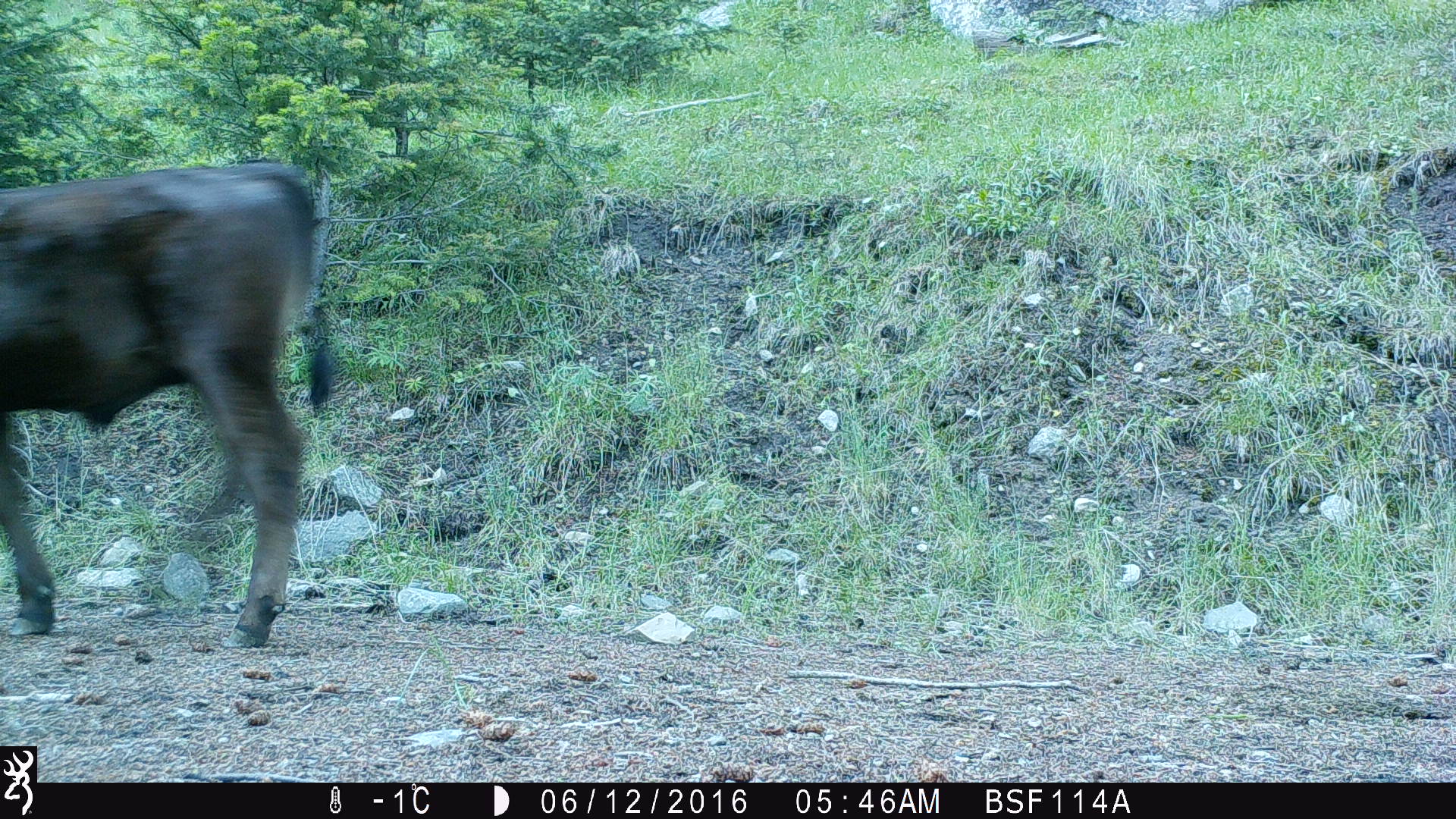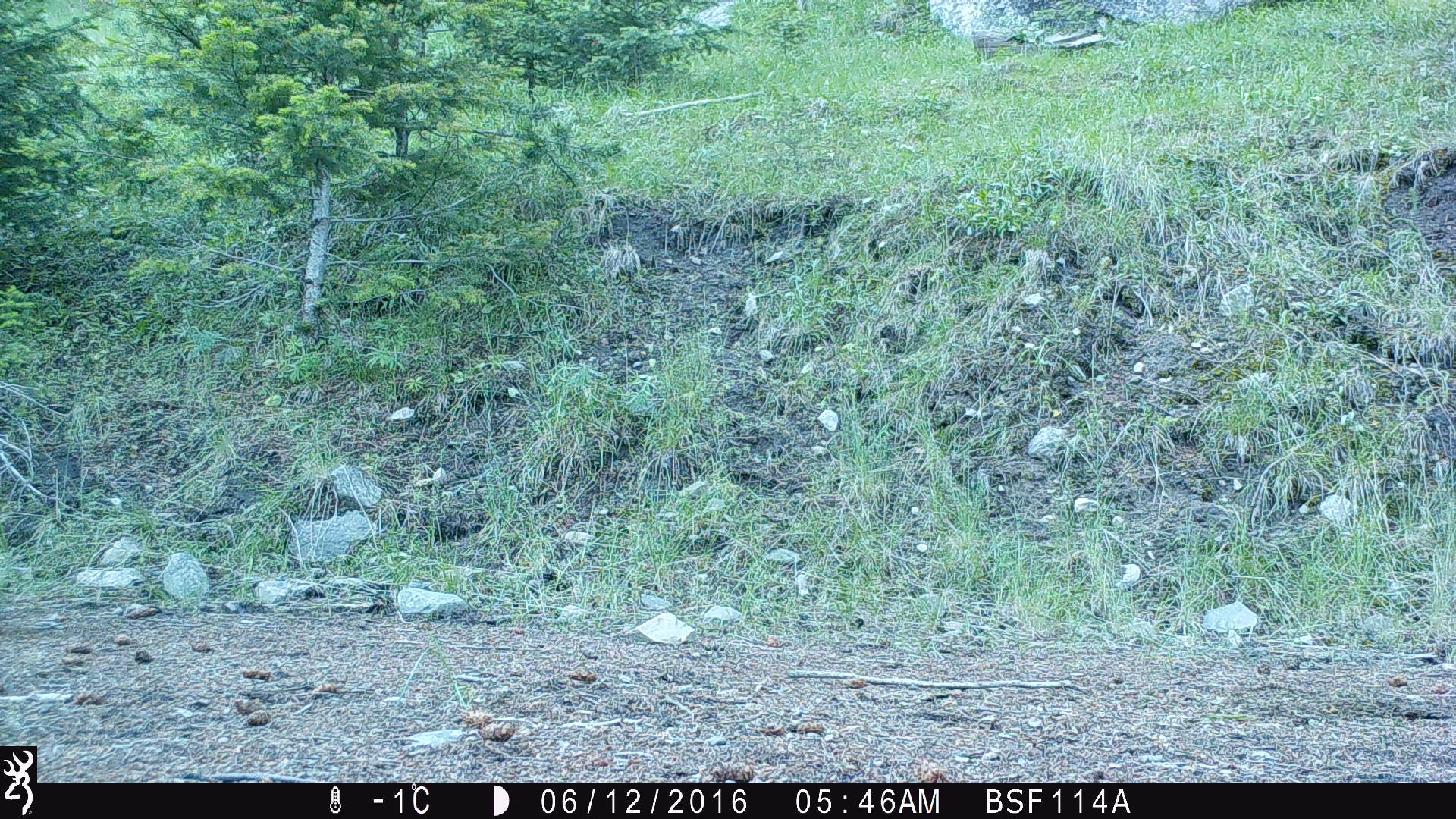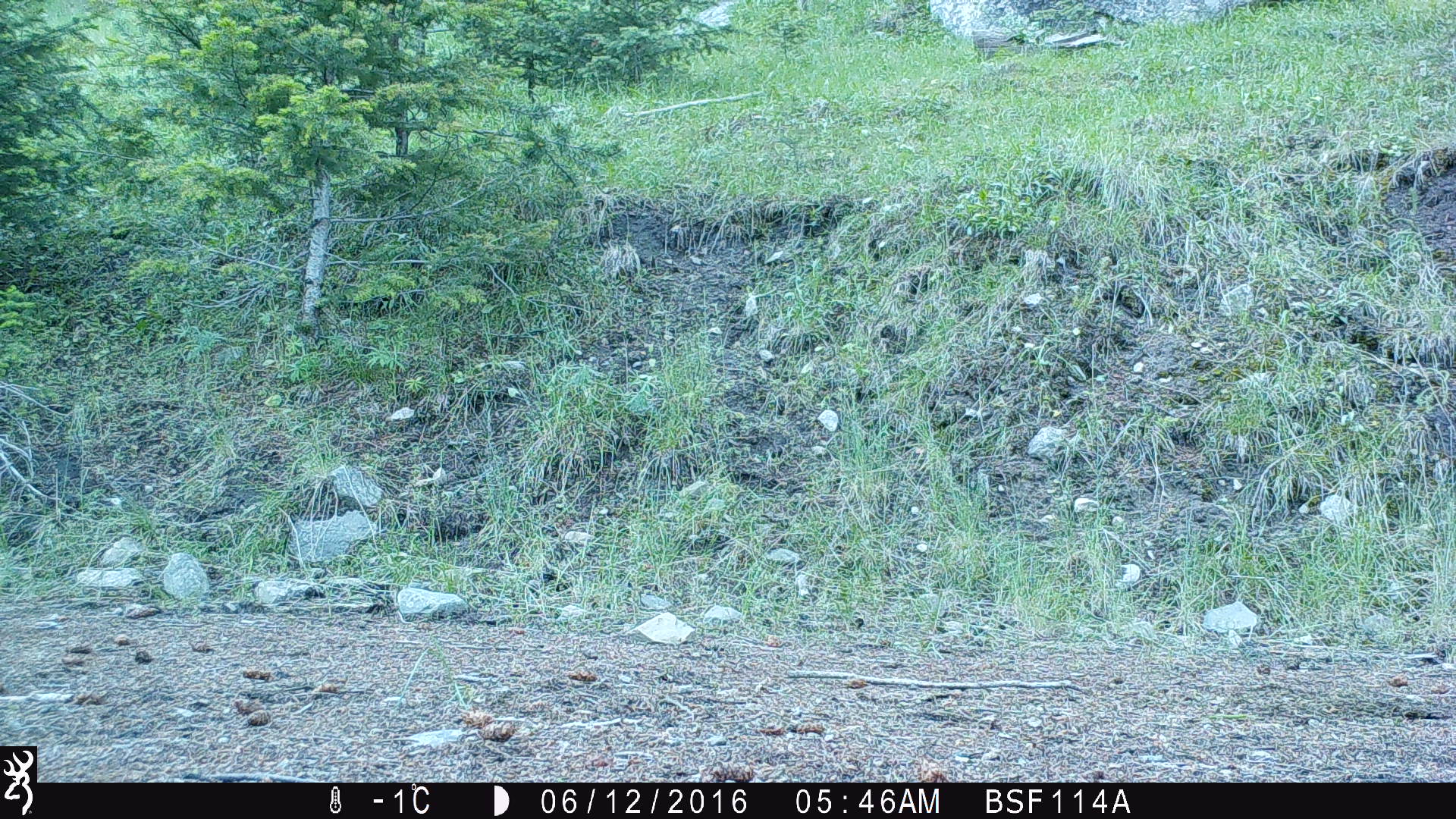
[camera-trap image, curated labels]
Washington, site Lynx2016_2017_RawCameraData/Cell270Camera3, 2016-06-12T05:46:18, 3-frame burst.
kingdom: Animalia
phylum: Chordata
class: Mammalia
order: Artiodactyla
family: Bovidae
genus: Bos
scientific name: Bos taurus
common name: domestic cattle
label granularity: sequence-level